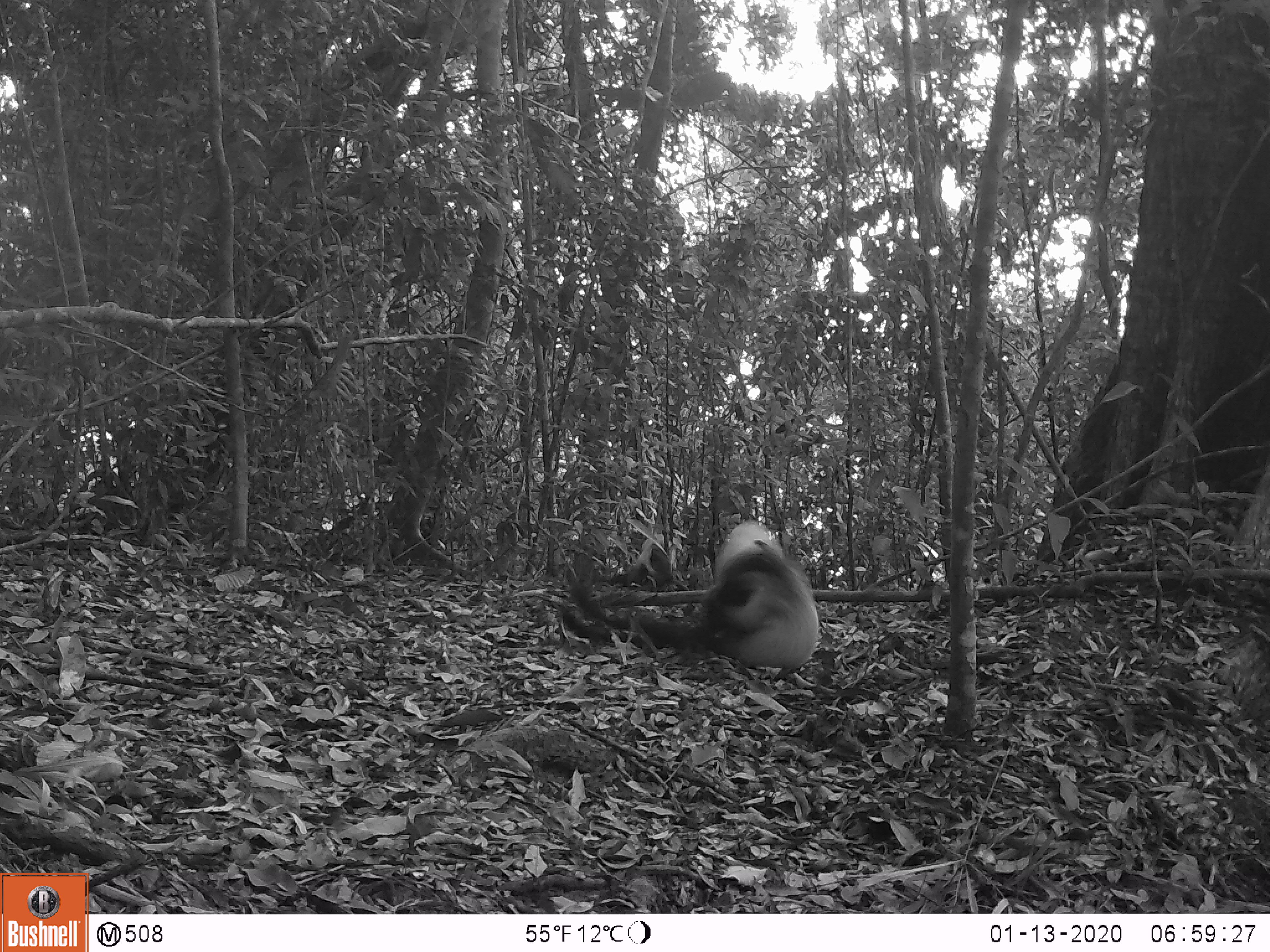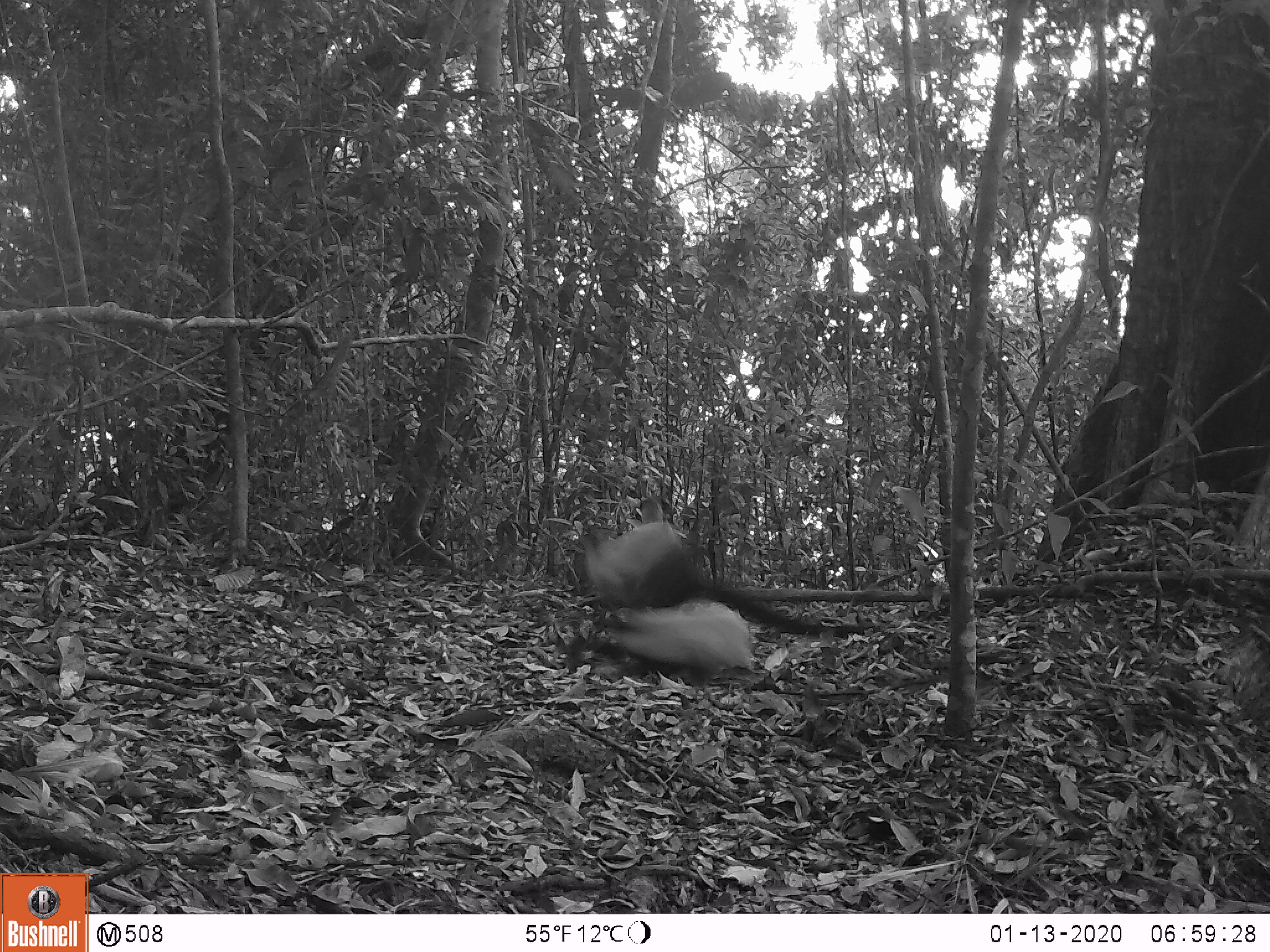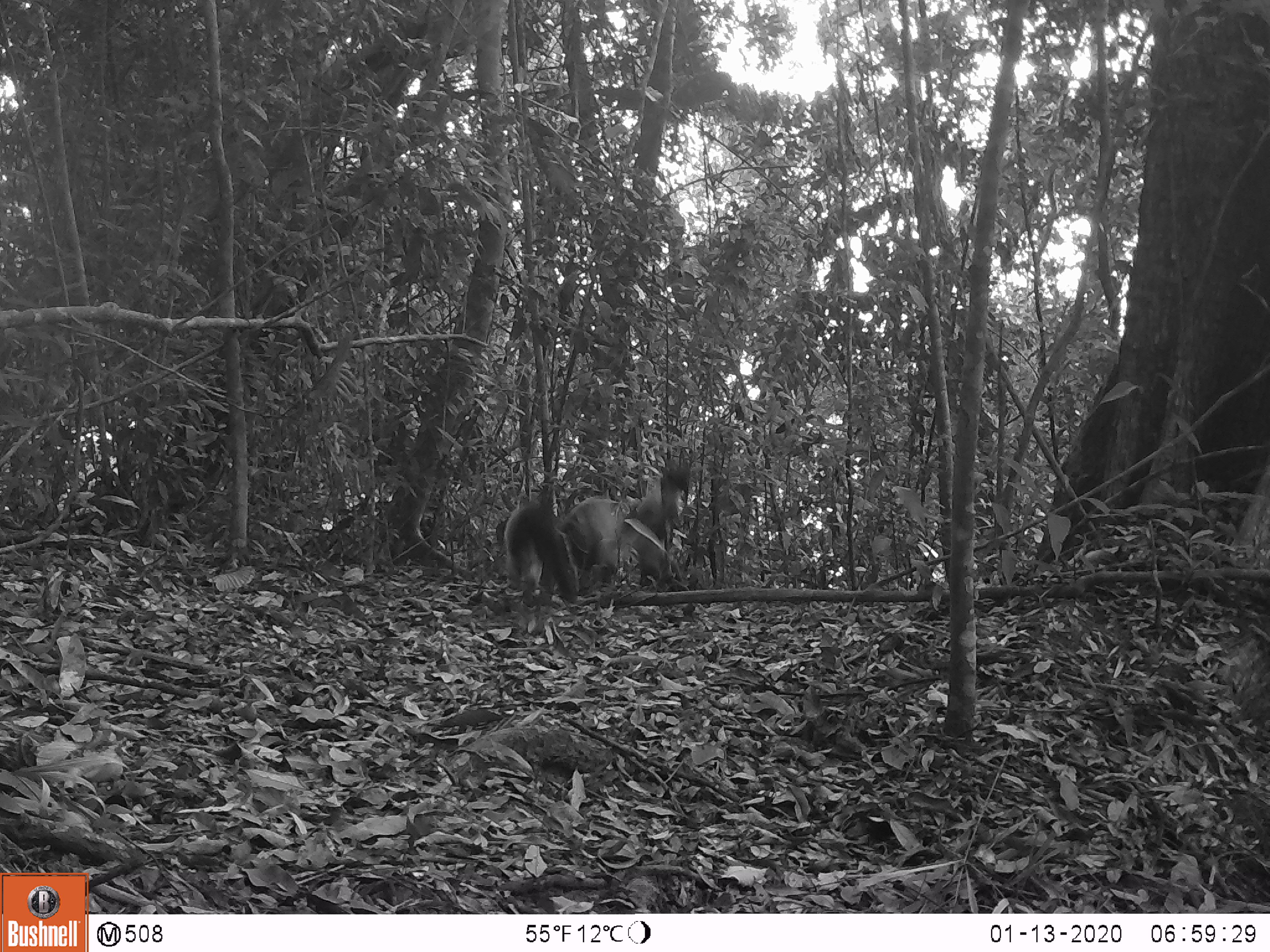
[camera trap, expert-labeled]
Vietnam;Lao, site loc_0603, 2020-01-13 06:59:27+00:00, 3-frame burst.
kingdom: Animalia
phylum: Chordata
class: Mammalia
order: Carnivora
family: Mustelidae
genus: Martes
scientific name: Martes flavigula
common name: yellow-throated marten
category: yellow throated marten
Yellow throated marten (yellow-throated marten) (Martes flavigula). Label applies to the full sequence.